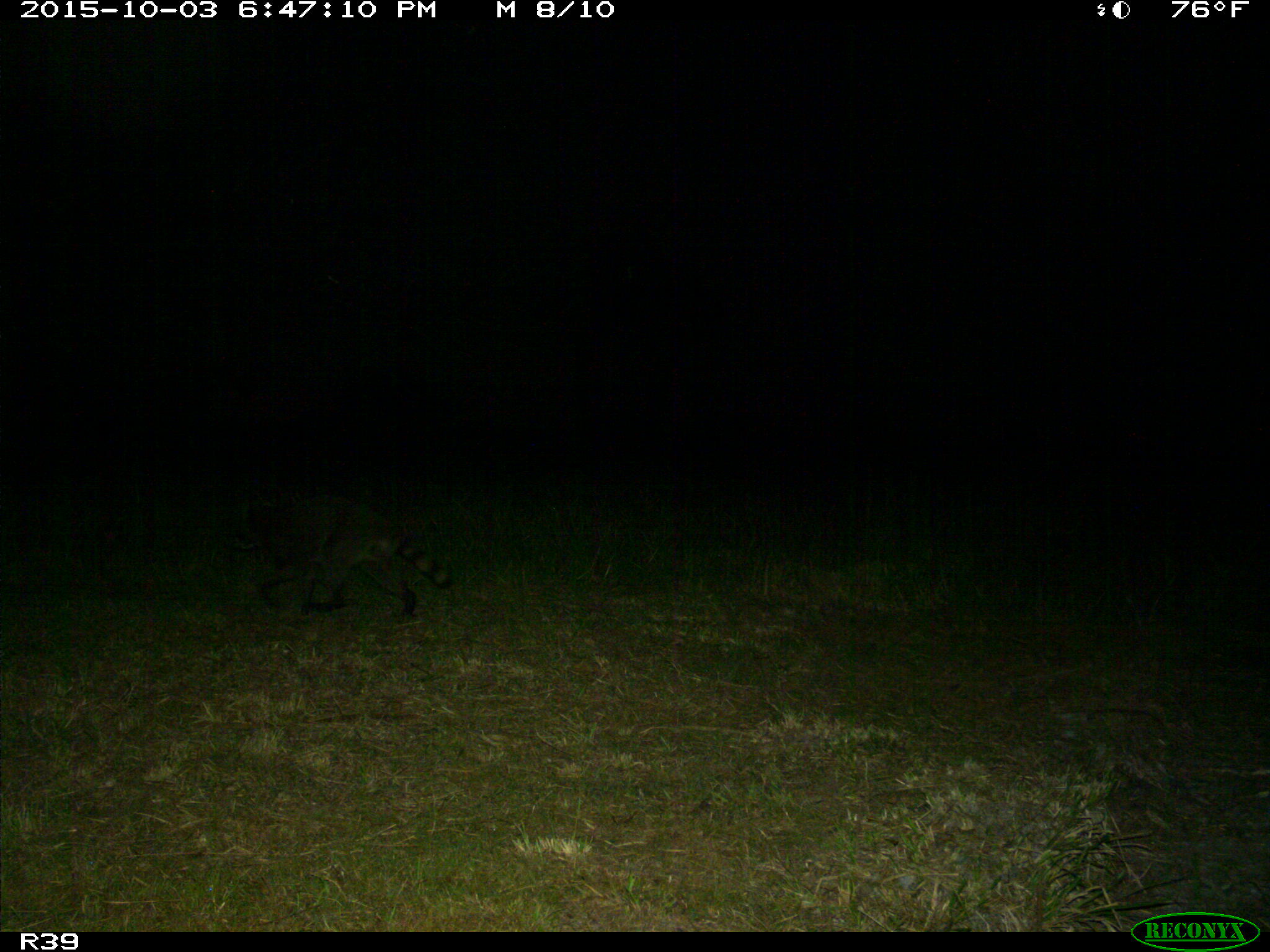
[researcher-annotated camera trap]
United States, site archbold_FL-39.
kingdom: Animalia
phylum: Chordata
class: Mammalia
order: Carnivora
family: Procyonidae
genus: Procyon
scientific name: Procyon lotor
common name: common raccoon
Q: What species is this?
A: Procyon lotor (common raccoon).